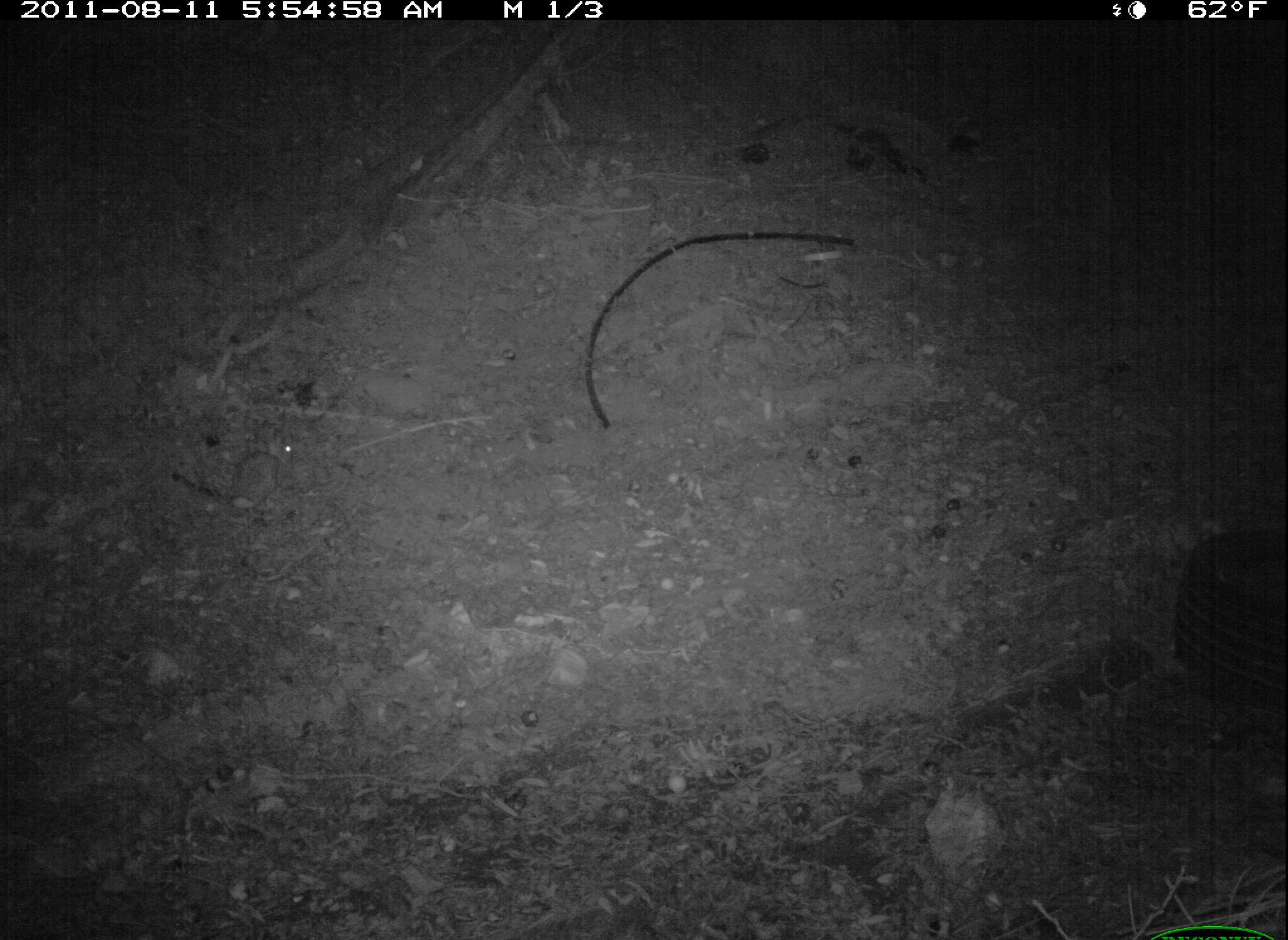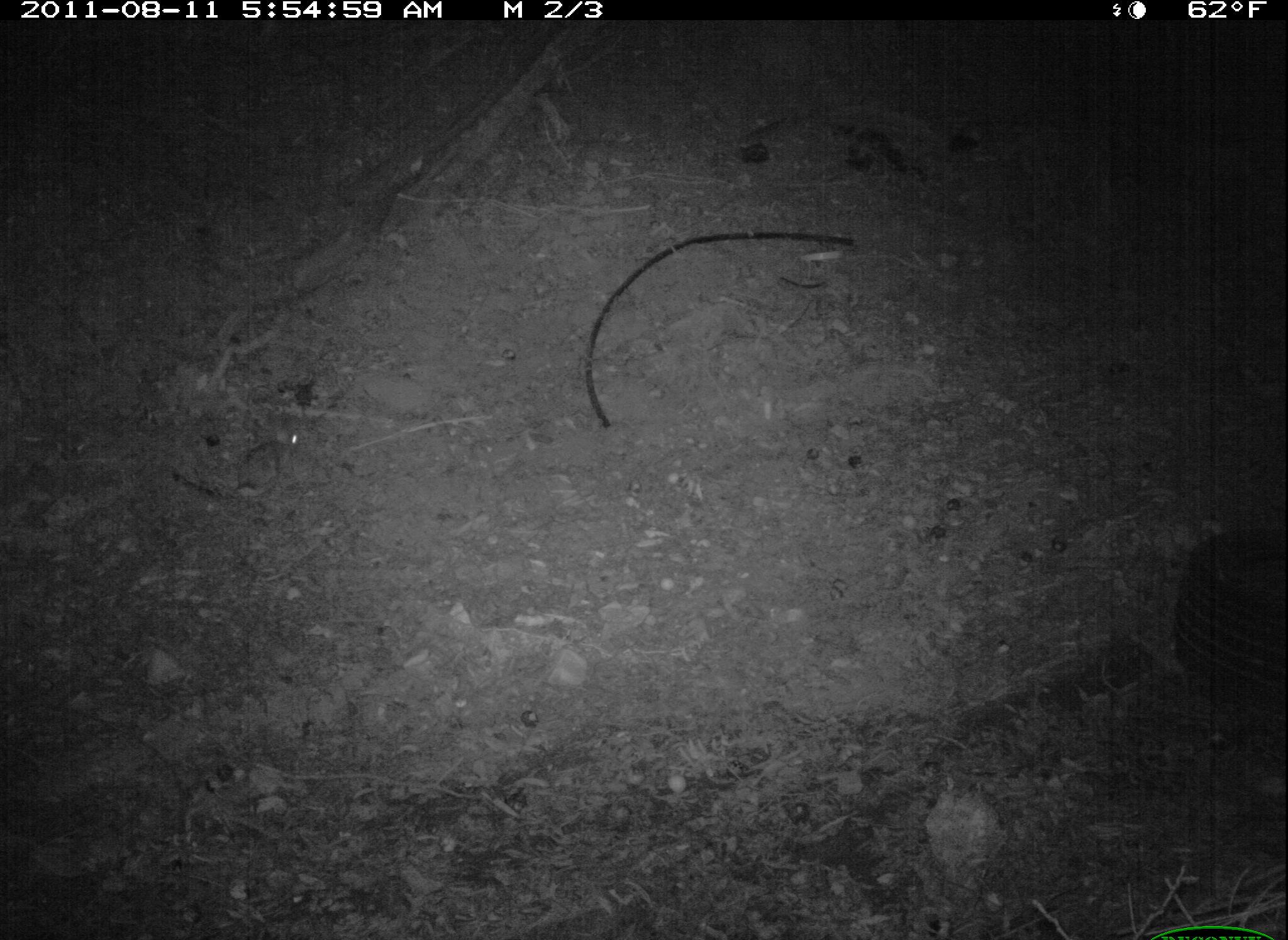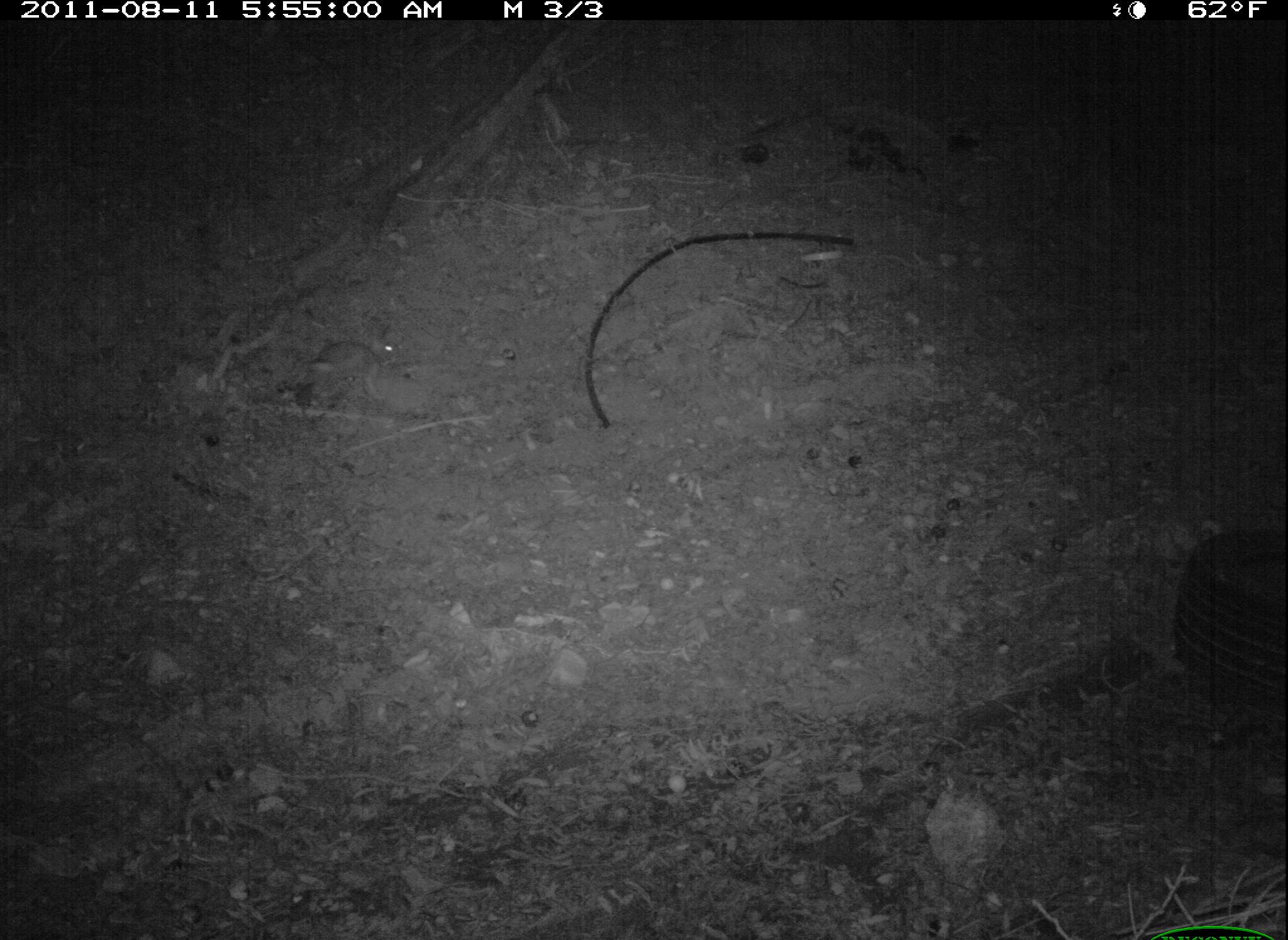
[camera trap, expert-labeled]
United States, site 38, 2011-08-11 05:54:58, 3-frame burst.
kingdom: Animalia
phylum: Chordata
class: Mammalia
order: Lagomorpha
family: Leporidae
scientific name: Leporidae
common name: rabbits and hares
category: rabbit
Rabbit (rabbits and hares) (Leporidae).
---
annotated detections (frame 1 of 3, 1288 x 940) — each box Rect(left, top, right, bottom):
rabbit: Rect(167, 425, 300, 519)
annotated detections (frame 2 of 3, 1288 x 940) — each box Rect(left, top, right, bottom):
rabbit: Rect(217, 403, 319, 517)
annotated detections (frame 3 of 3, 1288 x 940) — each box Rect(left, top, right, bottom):
rabbit: Rect(291, 317, 415, 413)